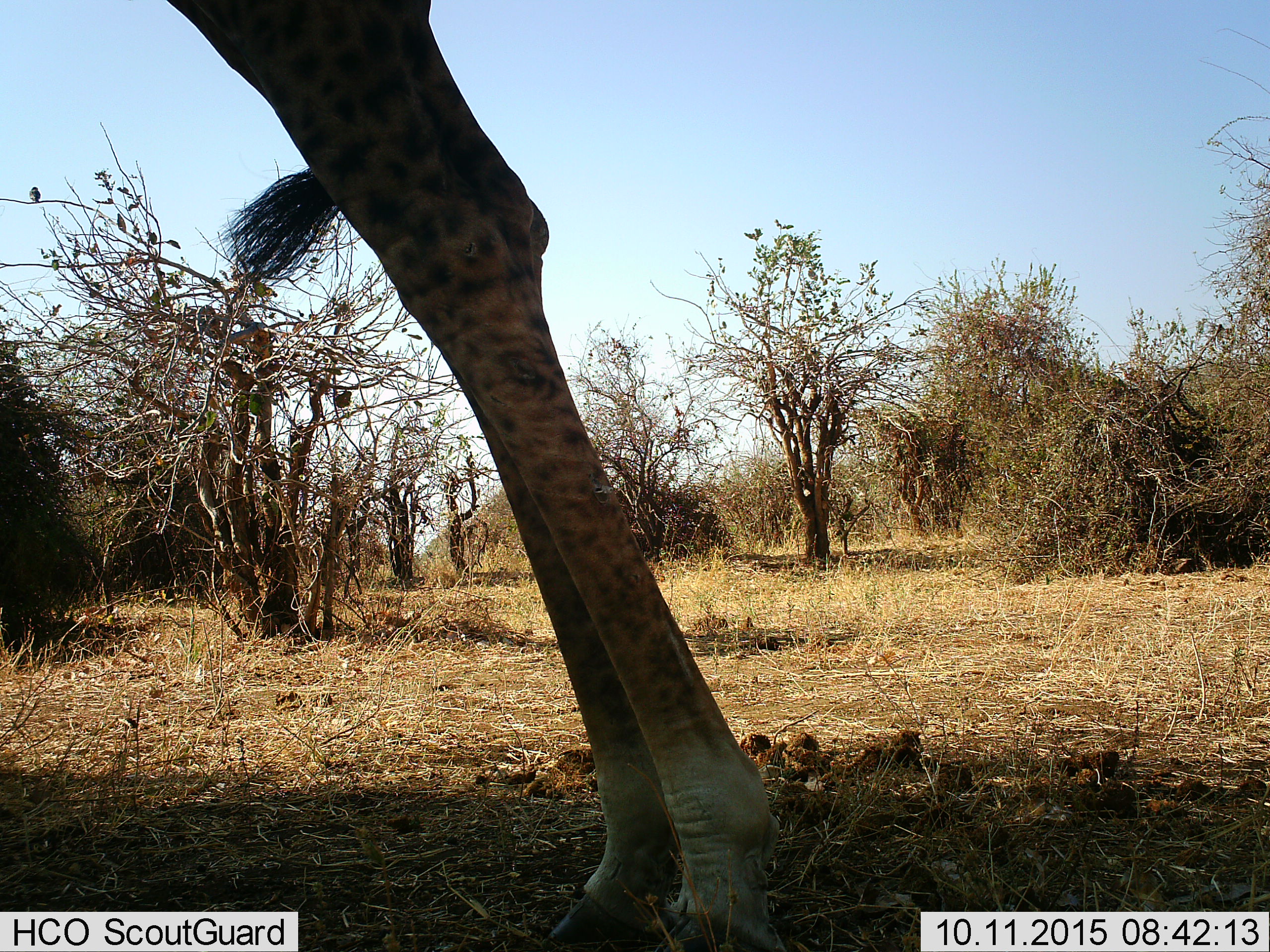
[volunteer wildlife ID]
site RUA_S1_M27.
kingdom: Animalia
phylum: Chordata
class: Mammalia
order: Artiodactyla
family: Giraffidae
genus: Giraffa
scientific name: Giraffa camelopardalis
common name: giraffe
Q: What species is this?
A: Giraffe (Giraffa camelopardalis).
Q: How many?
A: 1.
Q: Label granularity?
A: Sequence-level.